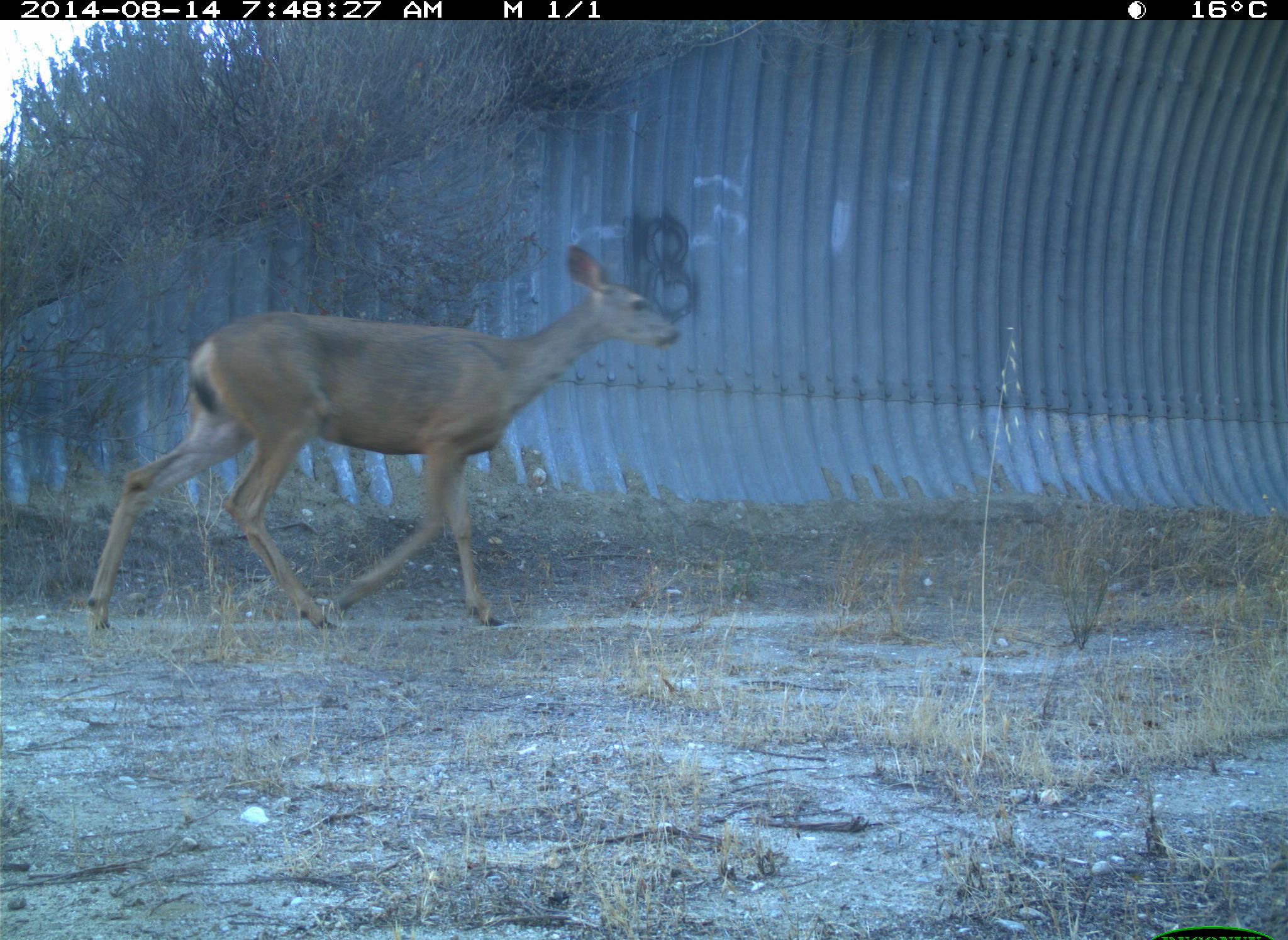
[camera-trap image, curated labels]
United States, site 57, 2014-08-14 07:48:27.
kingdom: Animalia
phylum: Chordata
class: Mammalia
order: Artiodactyla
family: Cervidae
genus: Odocoileus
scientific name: Odocoileus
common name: deer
Deer (Odocoileus).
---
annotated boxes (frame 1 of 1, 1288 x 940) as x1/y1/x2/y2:
deer: 87/245/681/638